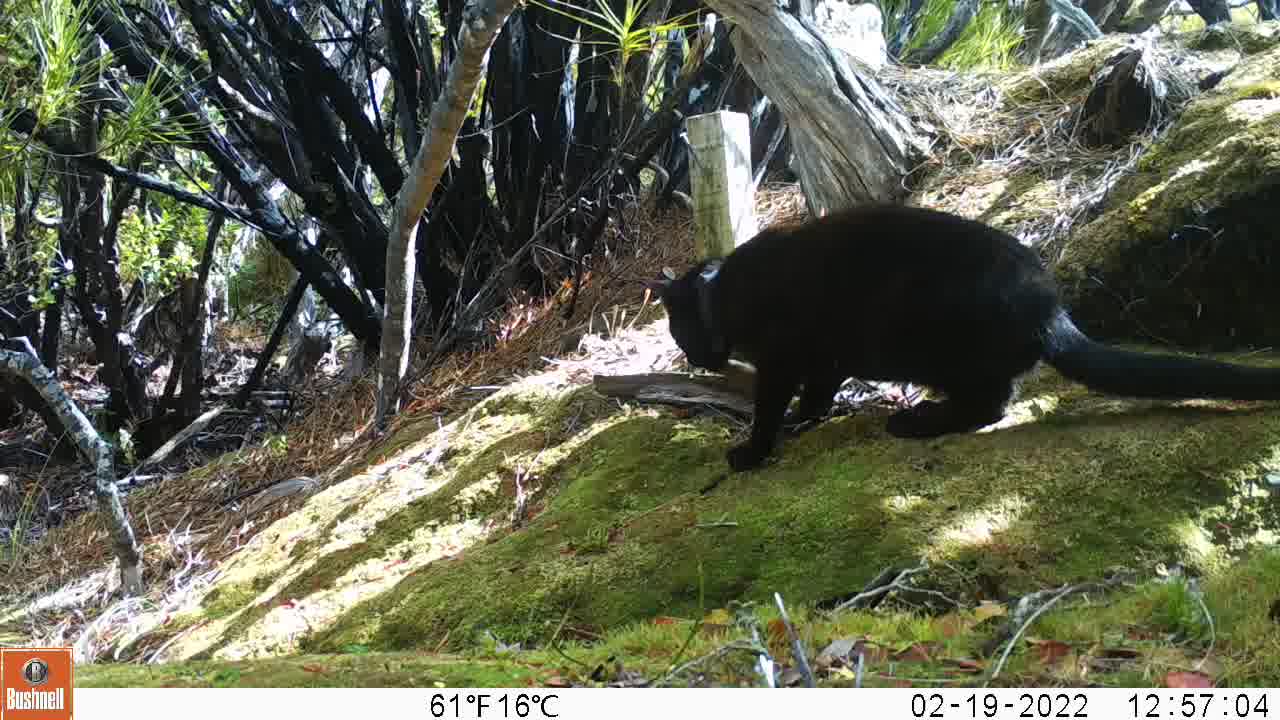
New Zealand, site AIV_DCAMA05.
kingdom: Animalia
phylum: Chordata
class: Mammalia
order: Carnivora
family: Felidae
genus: Felis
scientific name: Felis catus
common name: domestic cat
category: cat